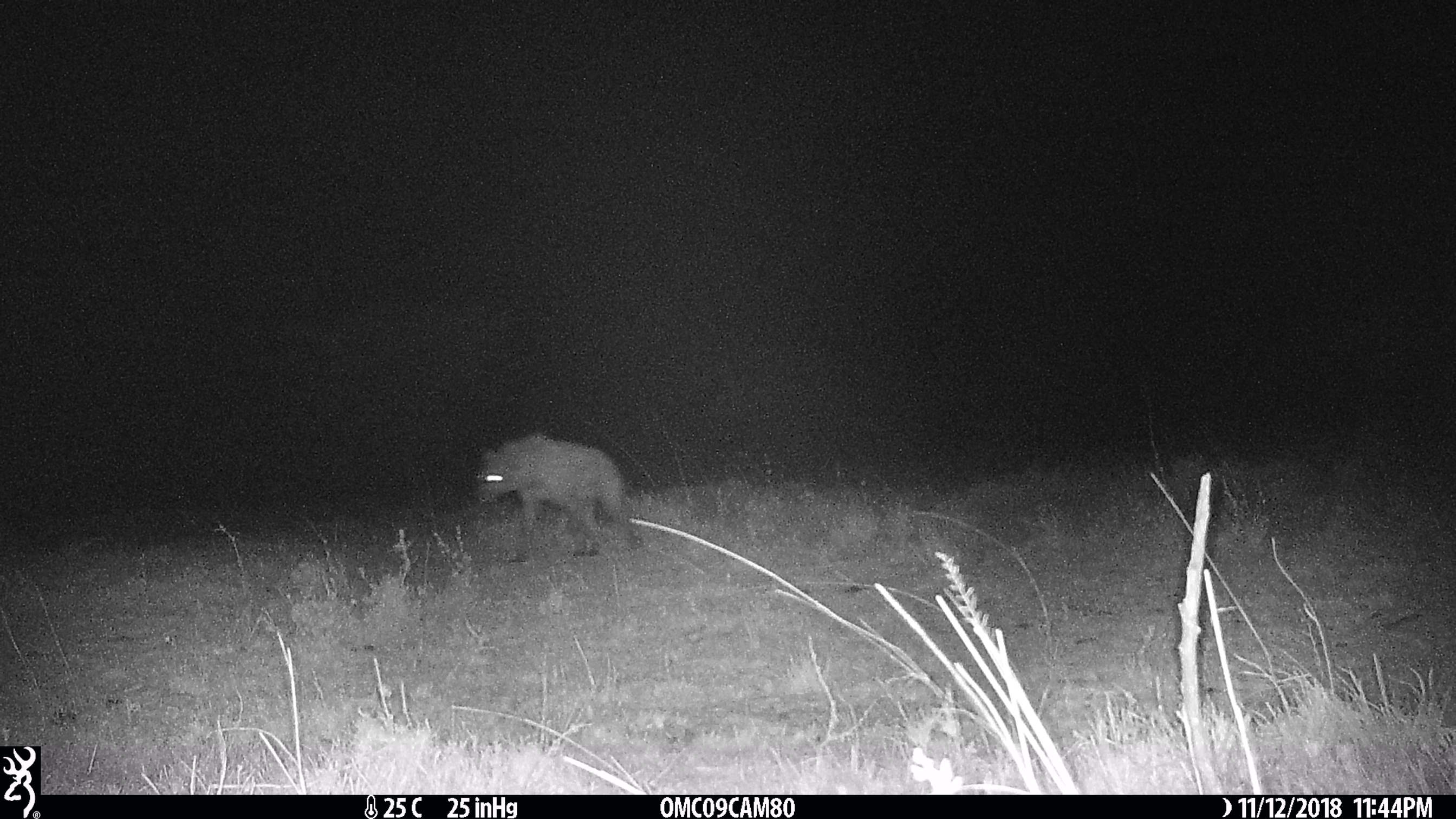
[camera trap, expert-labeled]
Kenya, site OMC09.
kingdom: Animalia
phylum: Chordata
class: Mammalia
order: Carnivora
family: Hyaenidae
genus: Crocuta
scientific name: Crocuta crocuta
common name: spotted hyena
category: hyena spotted